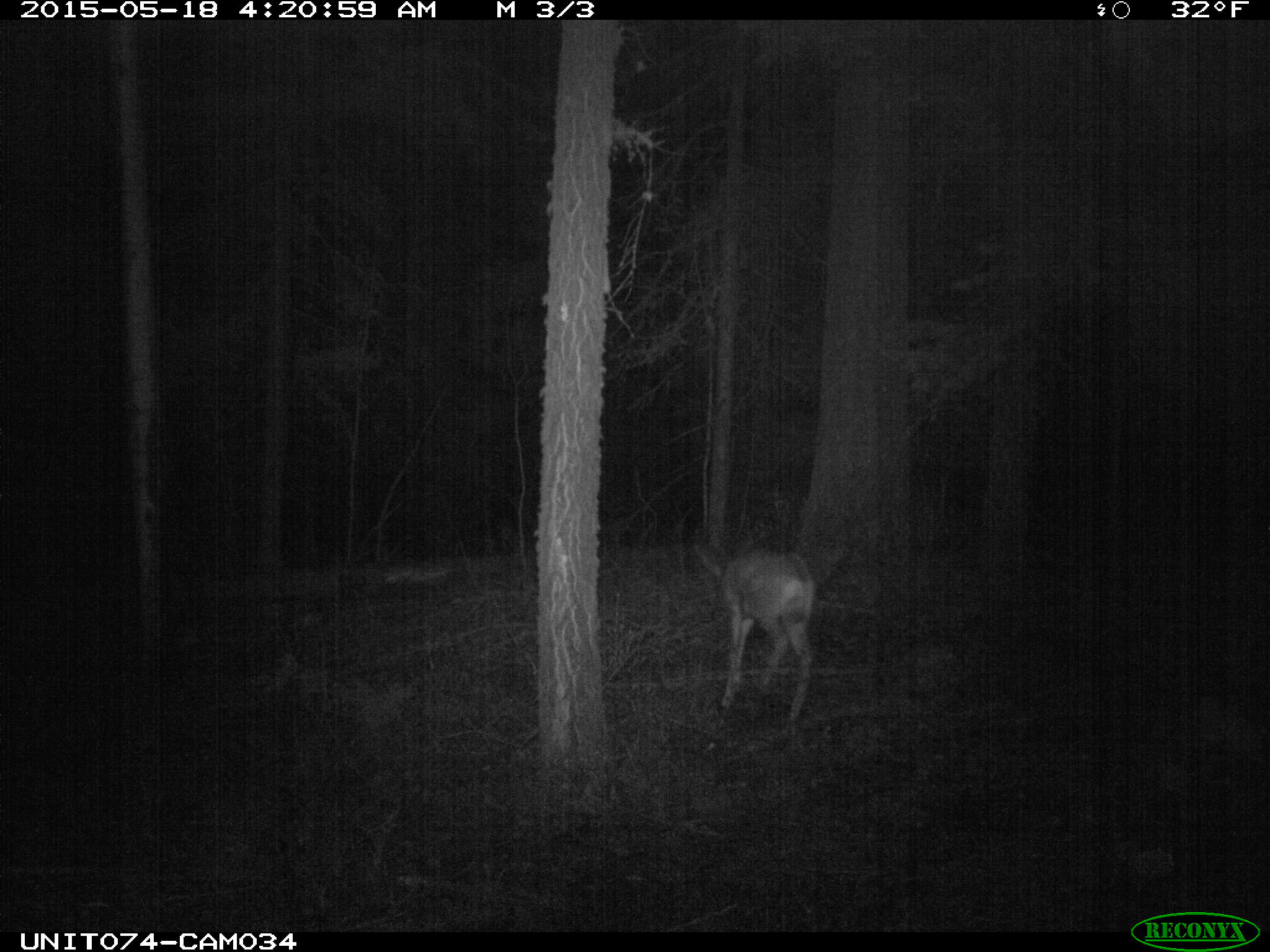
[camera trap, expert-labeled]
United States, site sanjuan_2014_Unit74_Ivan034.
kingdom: Animalia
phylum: Chordata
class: Mammalia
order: Artiodactyla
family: Cervidae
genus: Odocoileus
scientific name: Odocoileus hemionus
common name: mule deer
Odocoileus hemionus (mule deer).